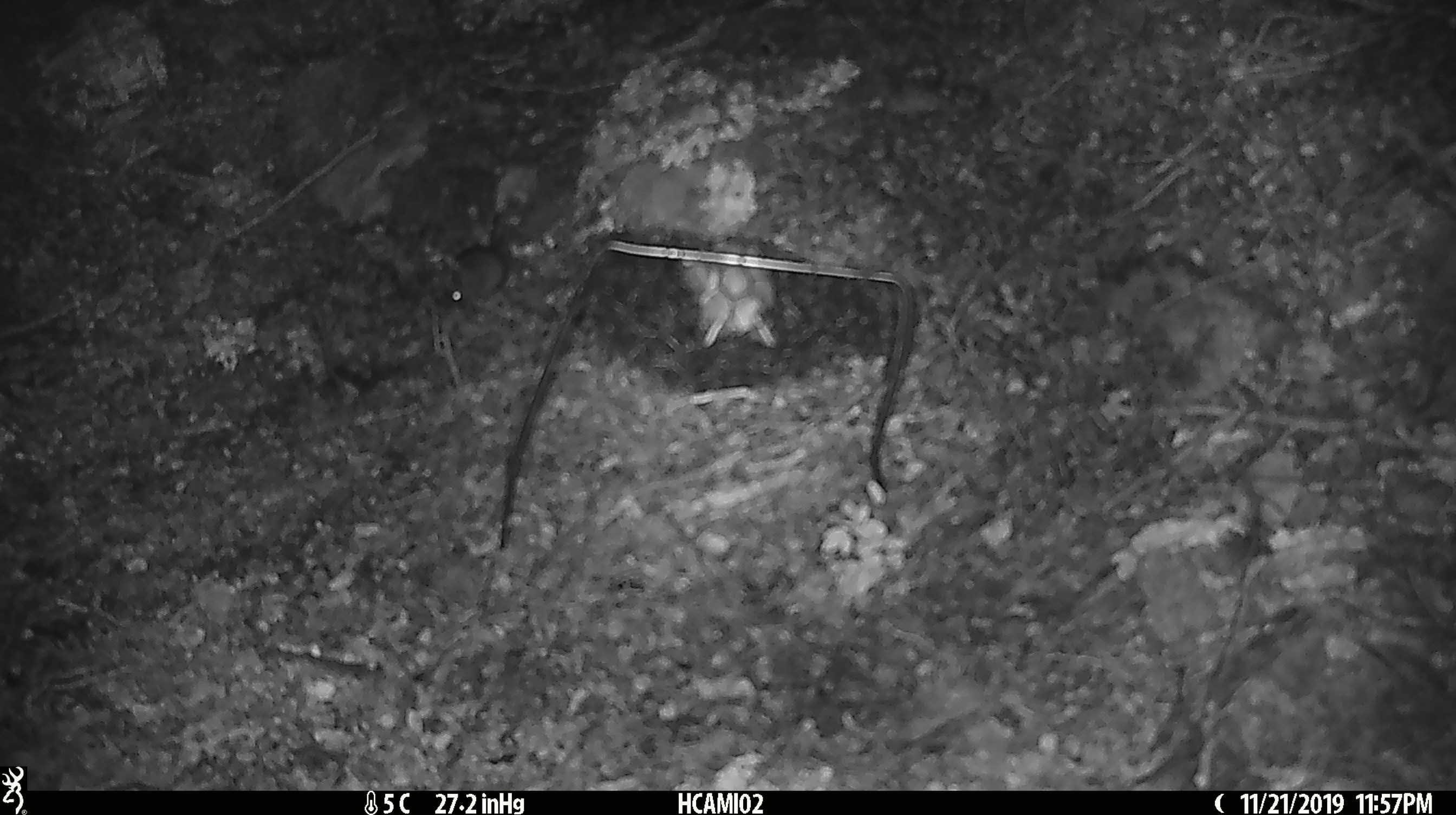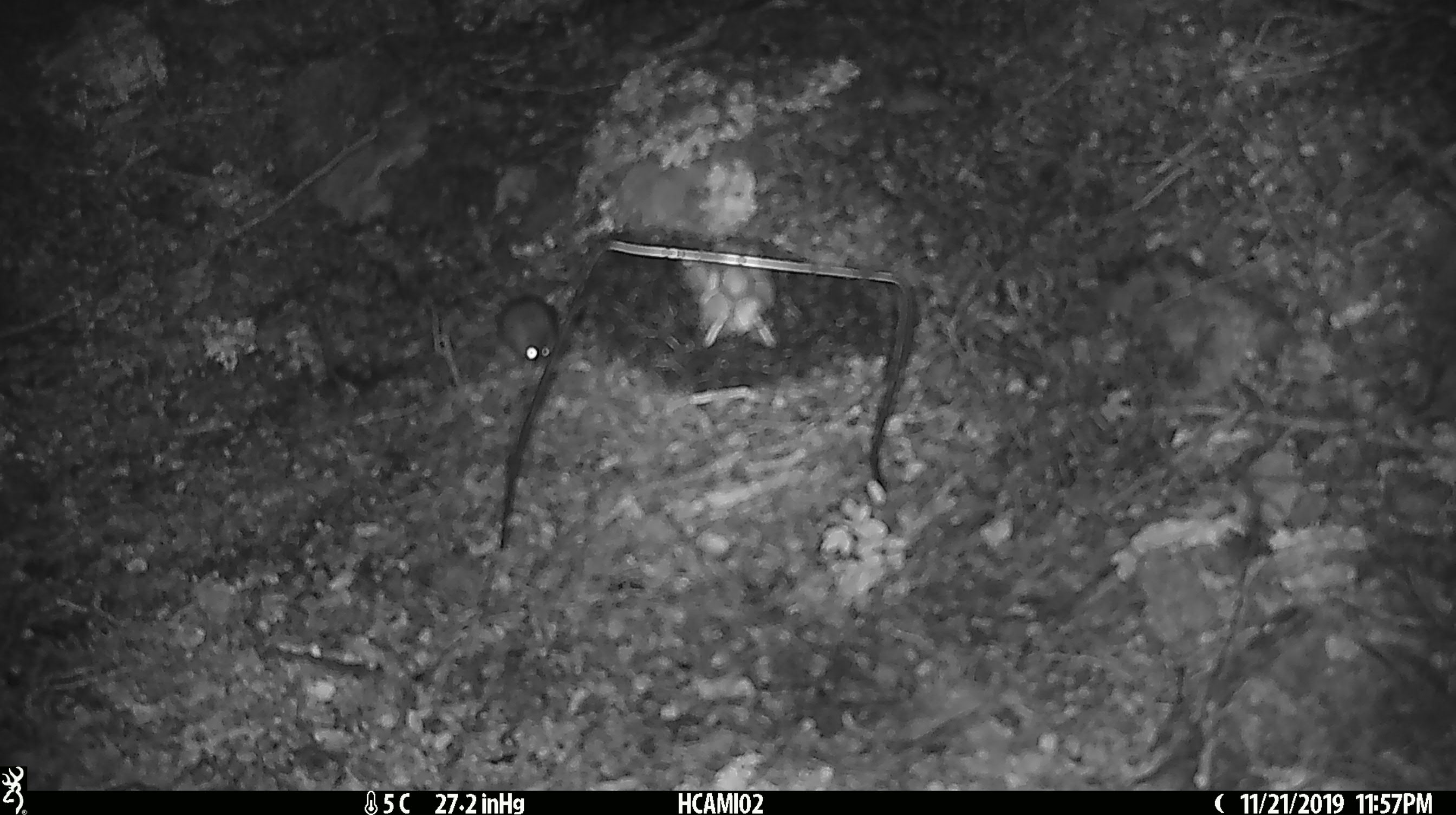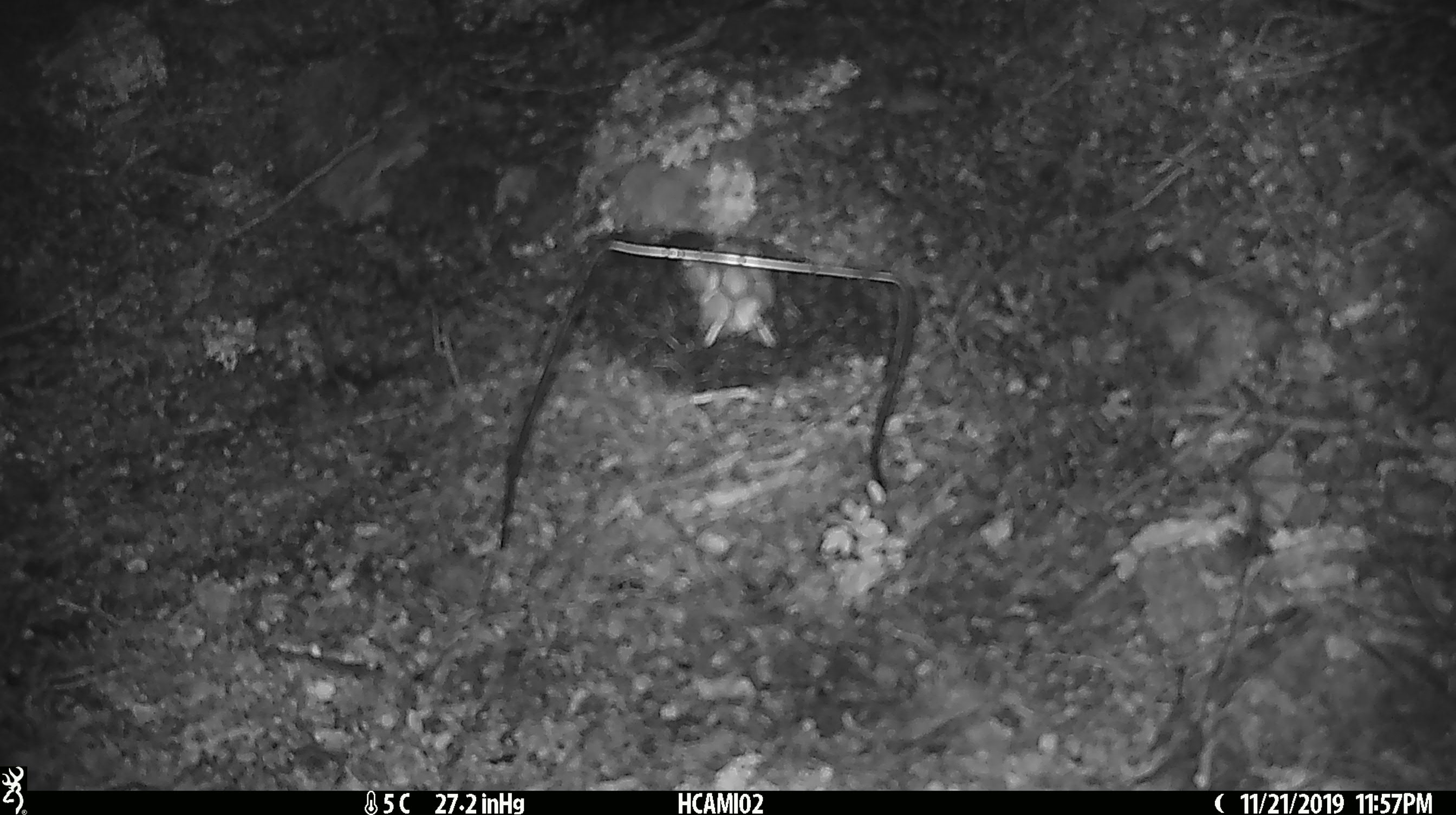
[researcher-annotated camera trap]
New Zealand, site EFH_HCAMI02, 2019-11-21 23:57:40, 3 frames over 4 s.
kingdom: Animalia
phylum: Chordata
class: Mammalia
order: Rodentia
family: Muridae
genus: Mus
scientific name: Mus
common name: mouse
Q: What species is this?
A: Mouse (Mus).